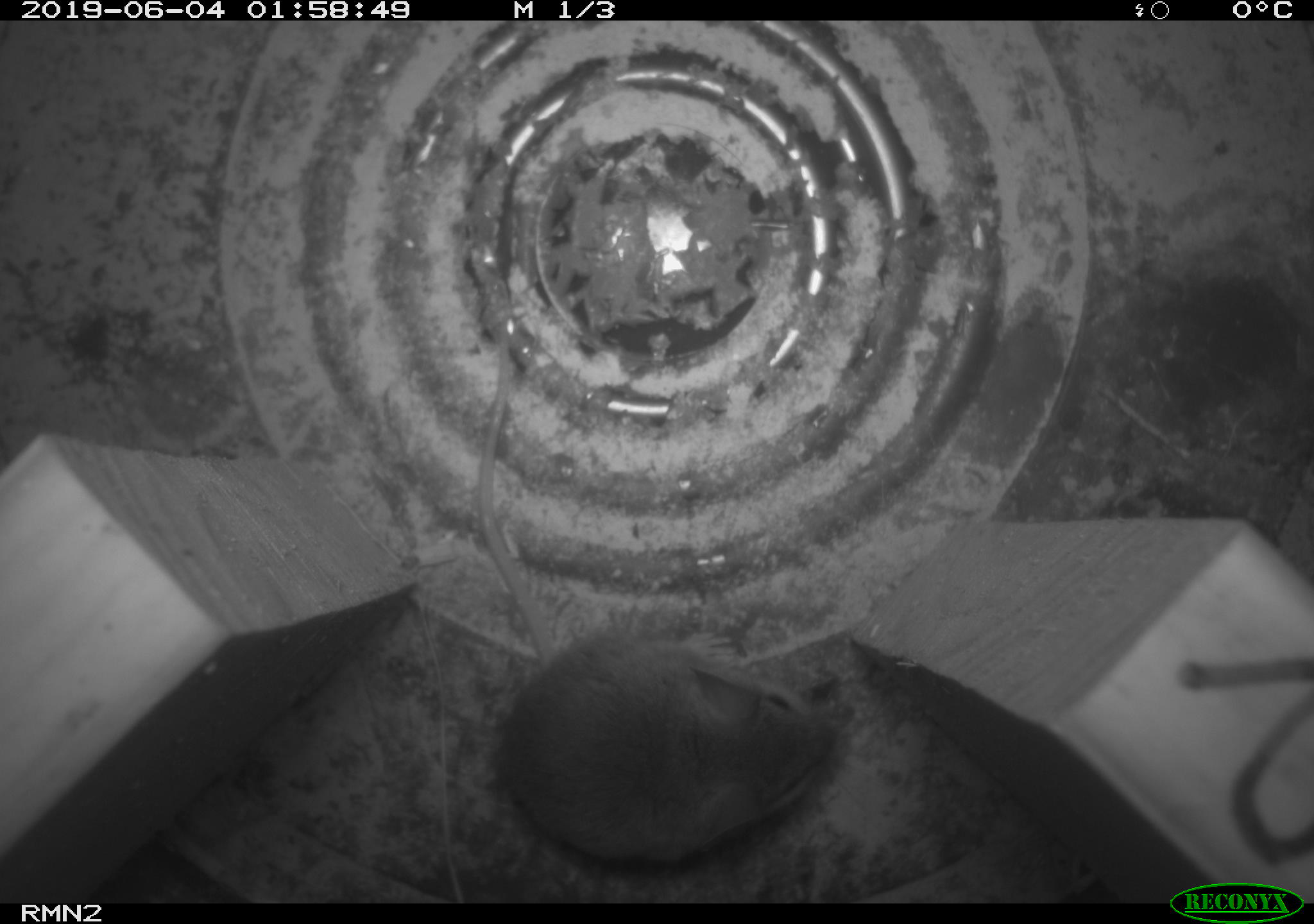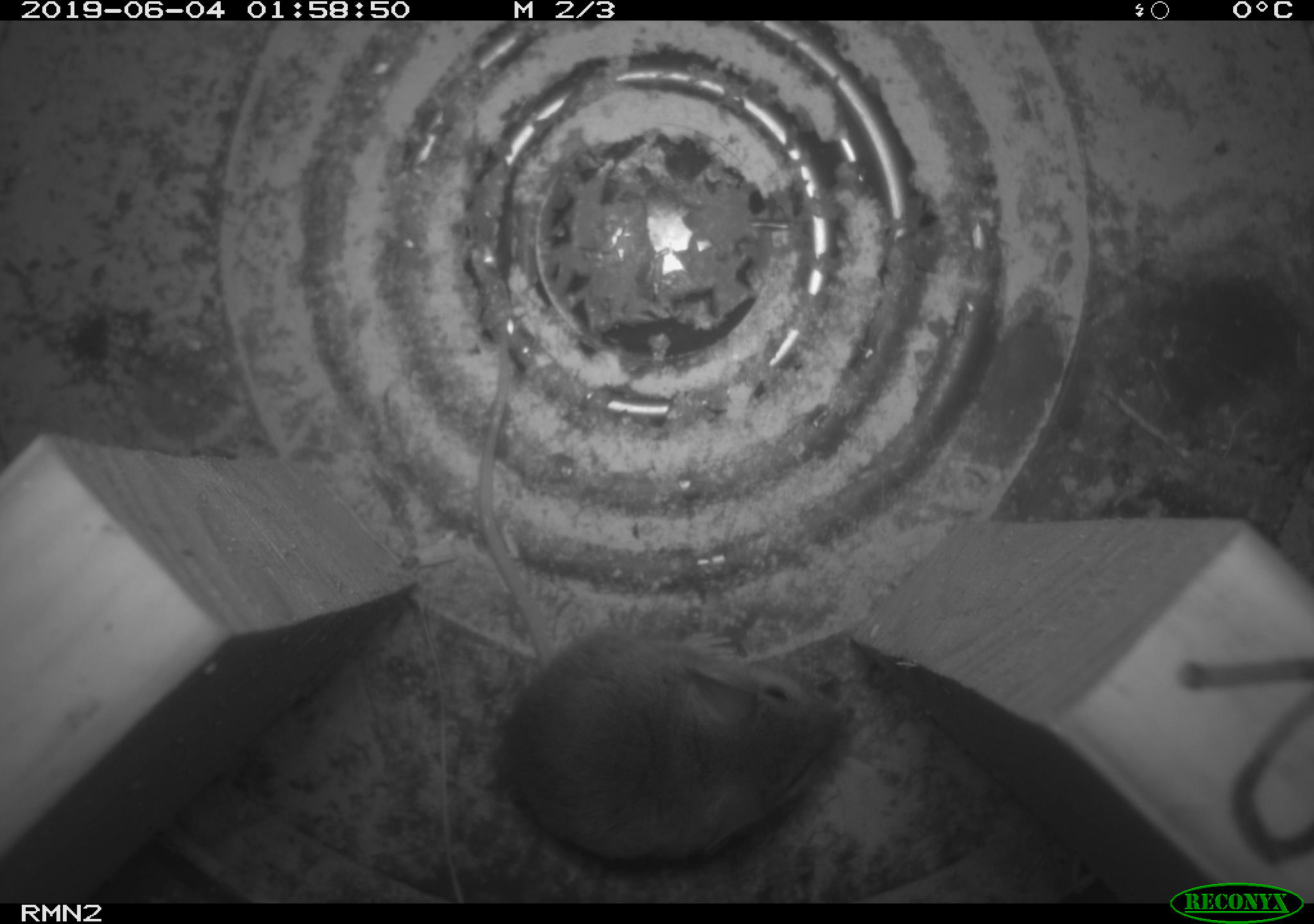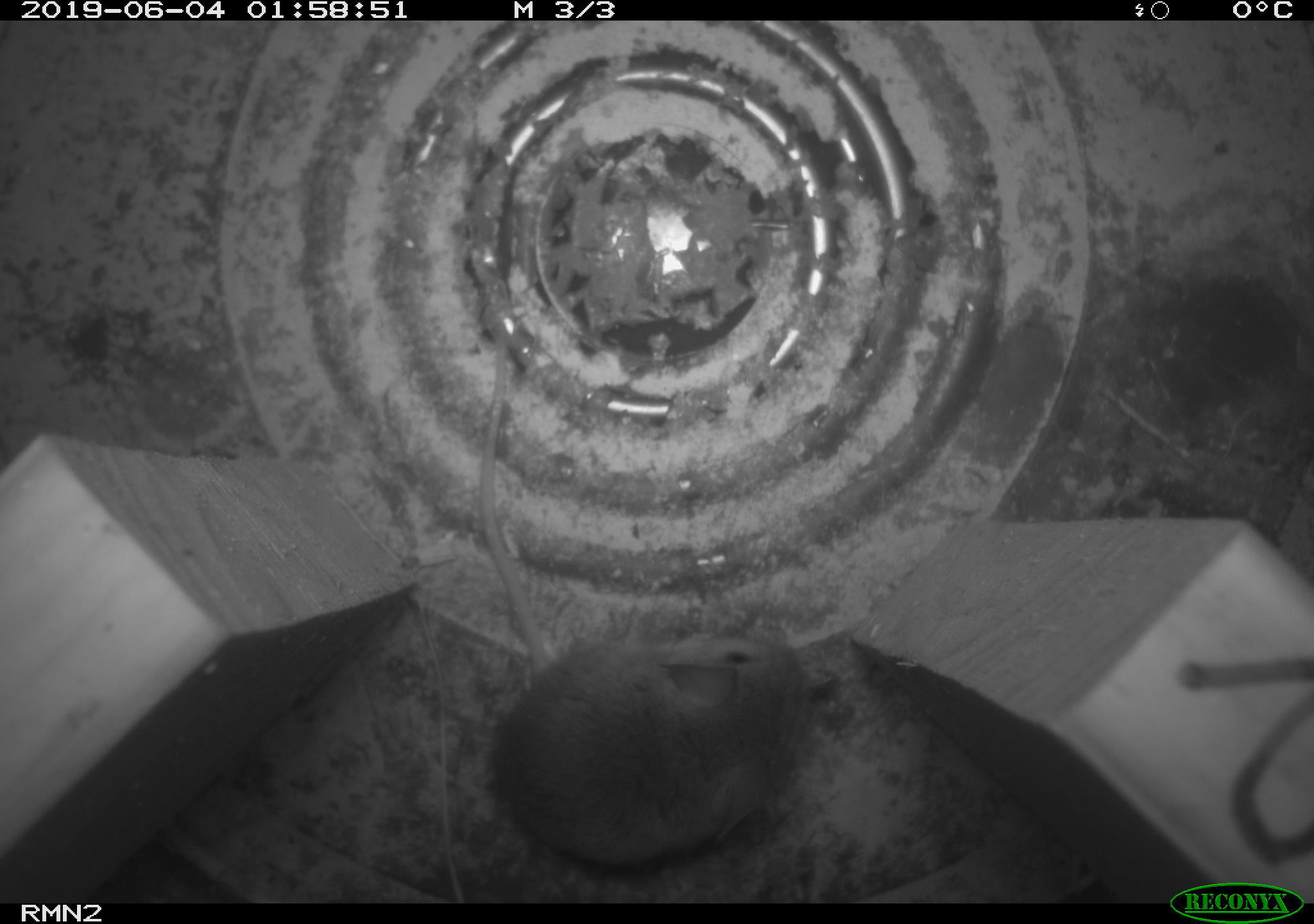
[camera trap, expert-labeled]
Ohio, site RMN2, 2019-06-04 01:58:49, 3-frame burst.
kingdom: Animalia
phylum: Chordata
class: Mammalia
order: Rodentia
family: Cricetidae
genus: Peromyscus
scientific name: Peromyscus leucopus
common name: white-footed mouse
White-footed mouse (Peromyscus leucopus).